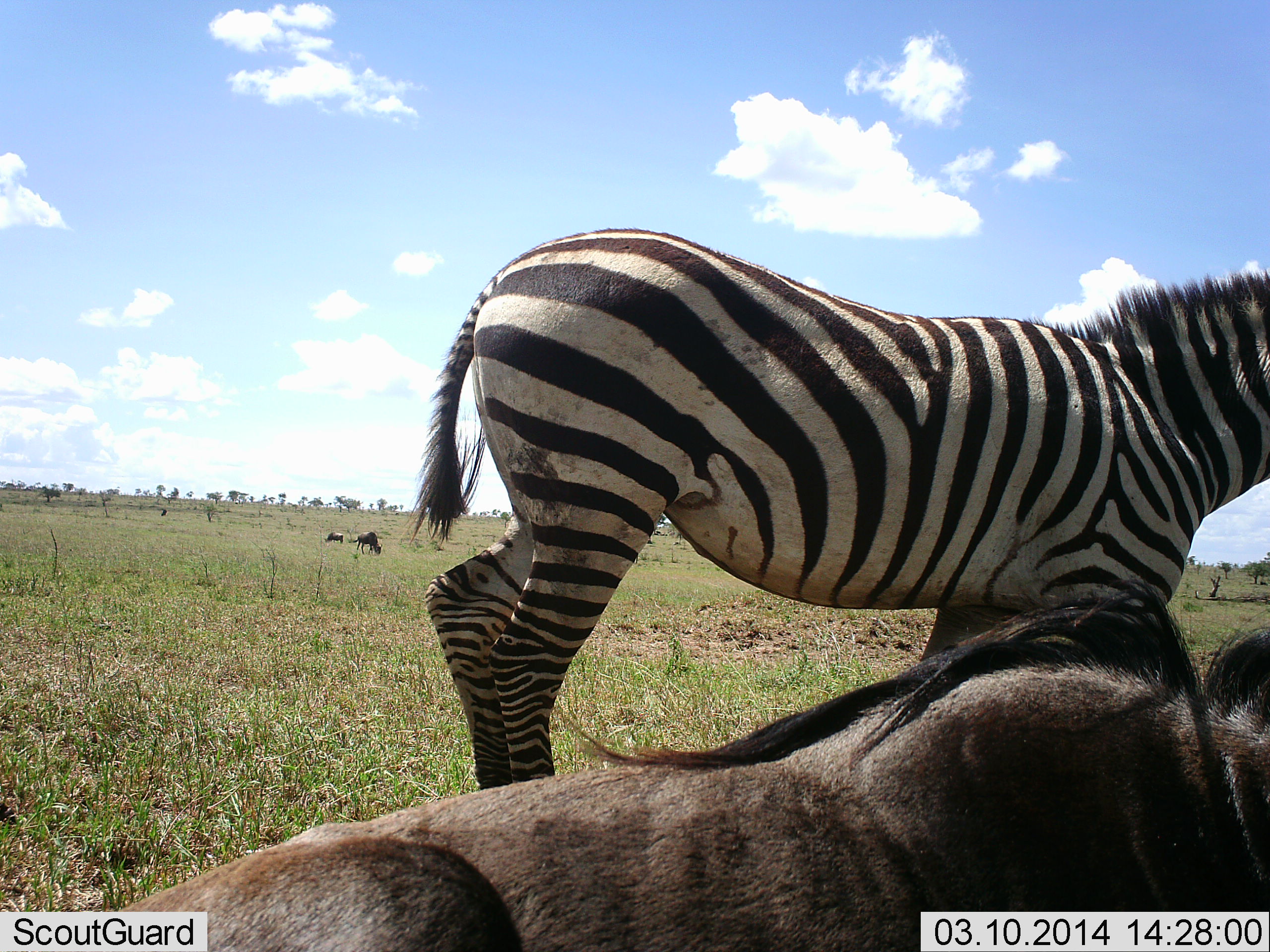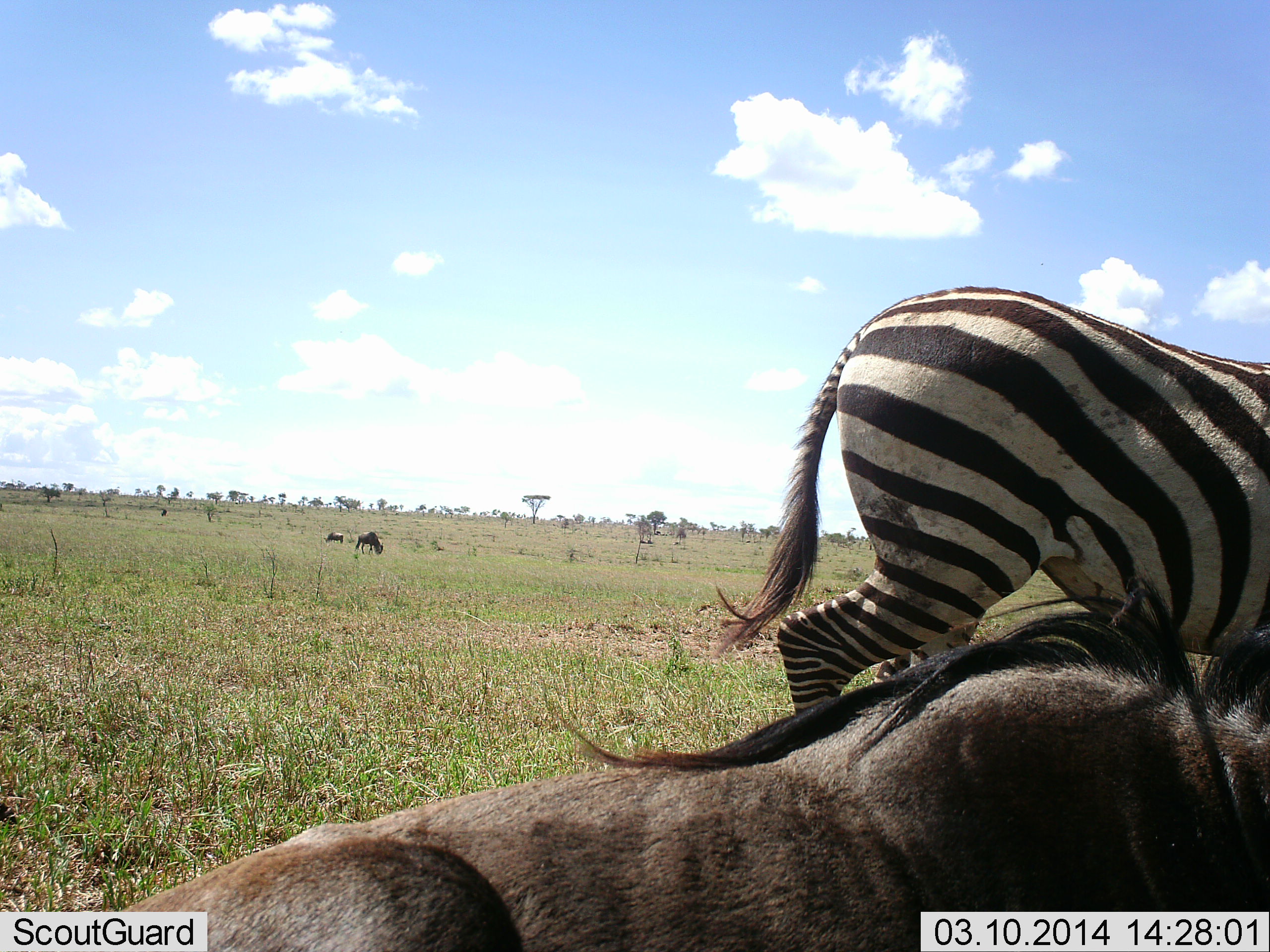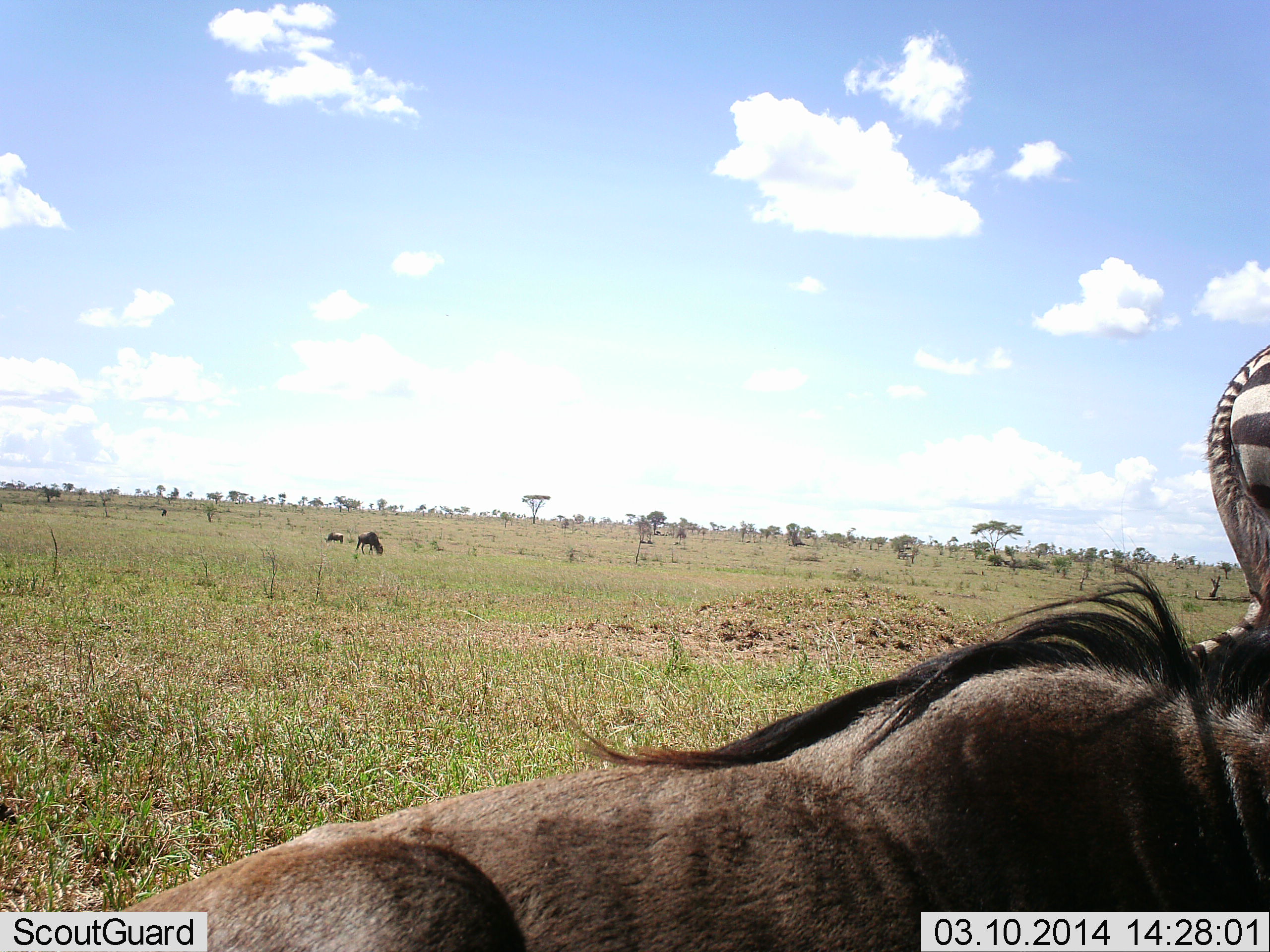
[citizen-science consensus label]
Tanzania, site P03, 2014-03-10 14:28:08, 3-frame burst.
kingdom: Animalia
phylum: Chordata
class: Mammalia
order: Artiodactyla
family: Bovidae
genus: Connochaetes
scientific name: Connochaetes taurinus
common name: blue wildebeest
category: wildebeest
Wildebeest (blue wildebeest) (Connochaetes taurinus), count 3. Behavior (volunteer vote fractions): standing 40%, resting 100%, moving 10%, interacting 0%. Young present (vote fraction): 0%. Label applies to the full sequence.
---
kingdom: Animalia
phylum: Chordata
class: Mammalia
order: Perissodactyla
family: Equidae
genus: Equus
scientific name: Equus quagga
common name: plains zebra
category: zebra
Zebra (plains zebra) (Equus quagga), count 1. Behavior (volunteer vote fractions): standing 8%, resting 0%, moving 100%, interacting 0%. Young present (vote fraction): 0%. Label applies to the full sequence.